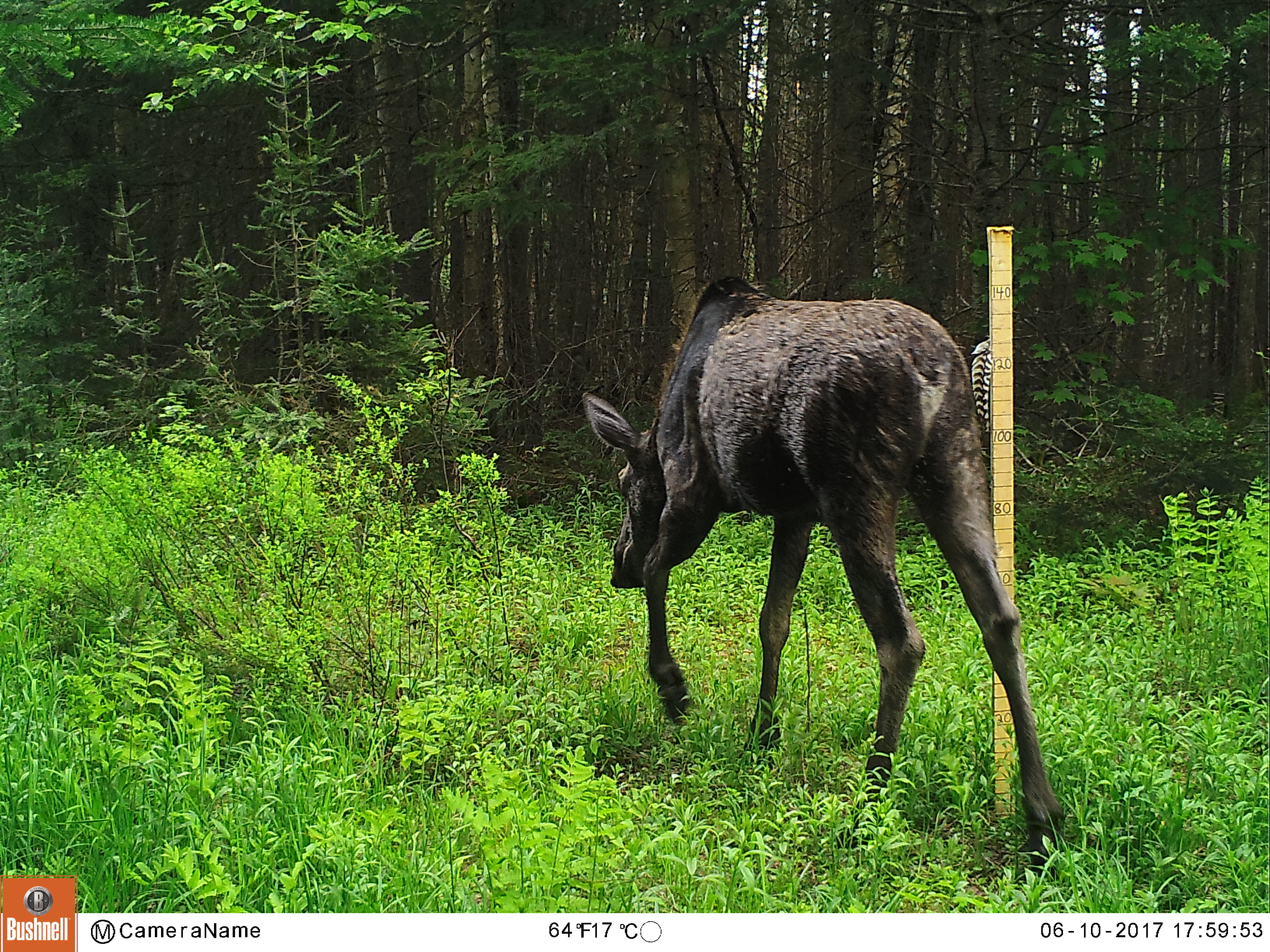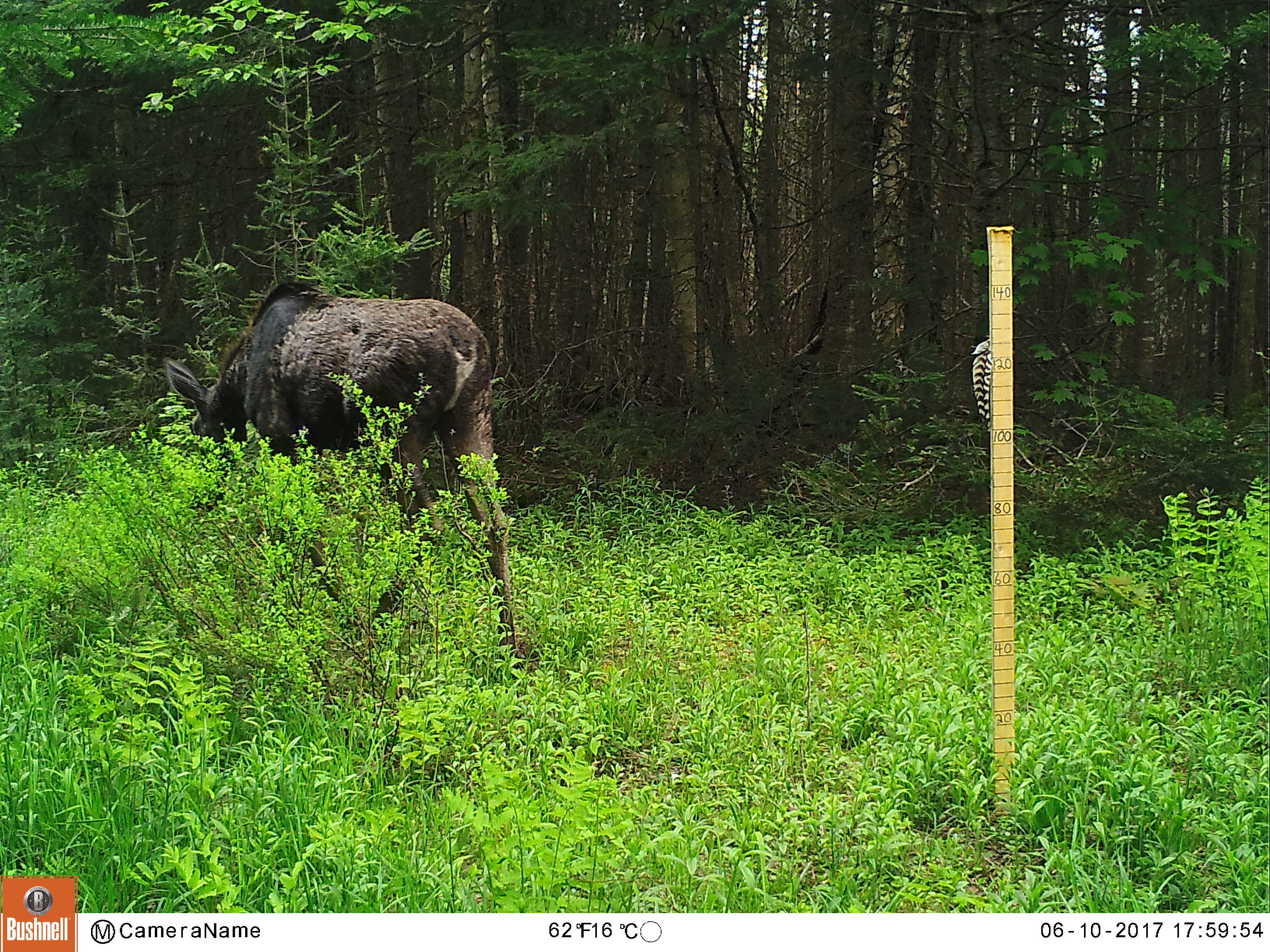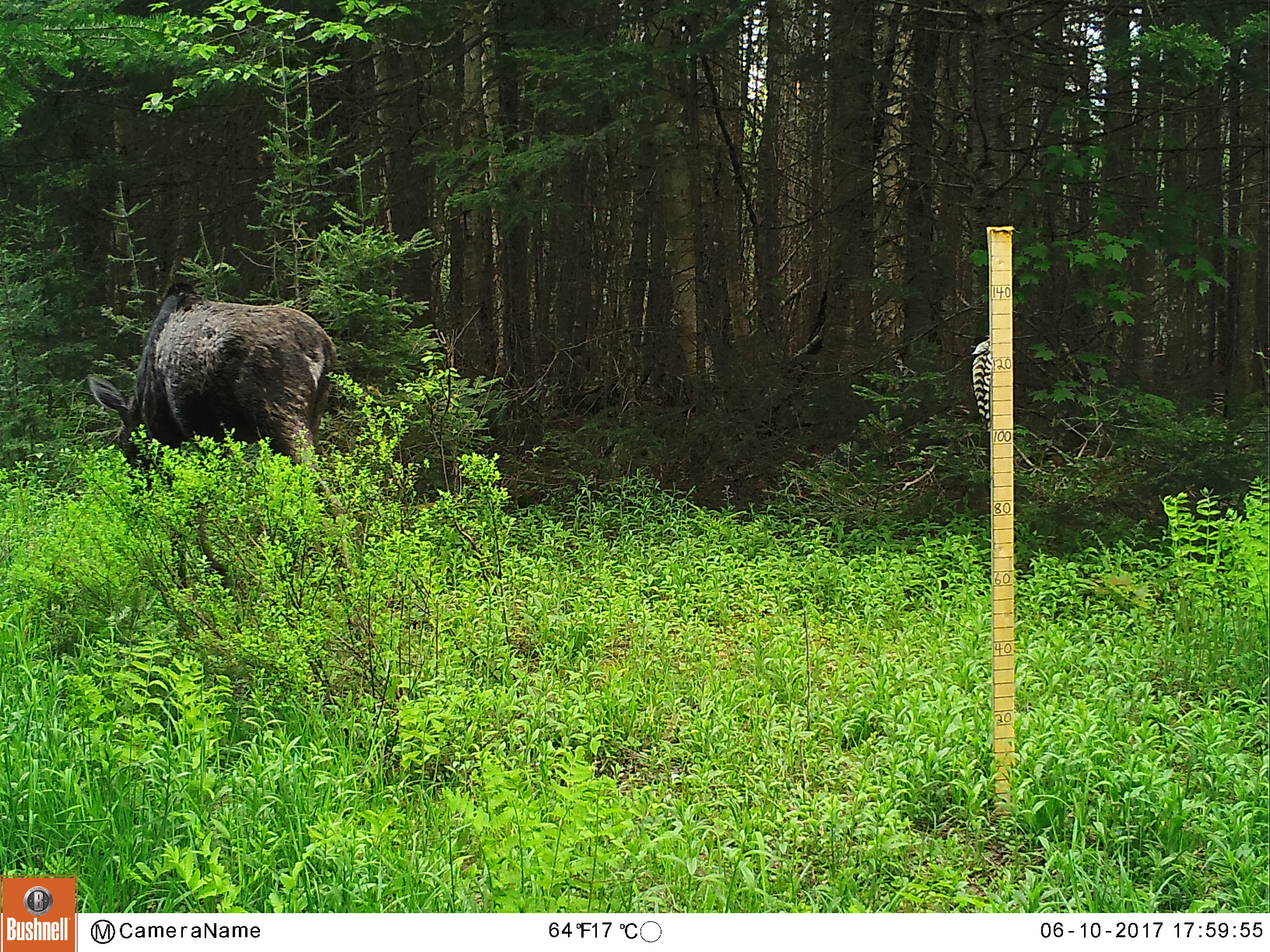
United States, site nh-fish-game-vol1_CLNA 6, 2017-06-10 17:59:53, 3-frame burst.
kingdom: Animalia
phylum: Chordata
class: Mammalia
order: Artiodactyla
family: Cervidae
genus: Alces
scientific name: Alces alces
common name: moose